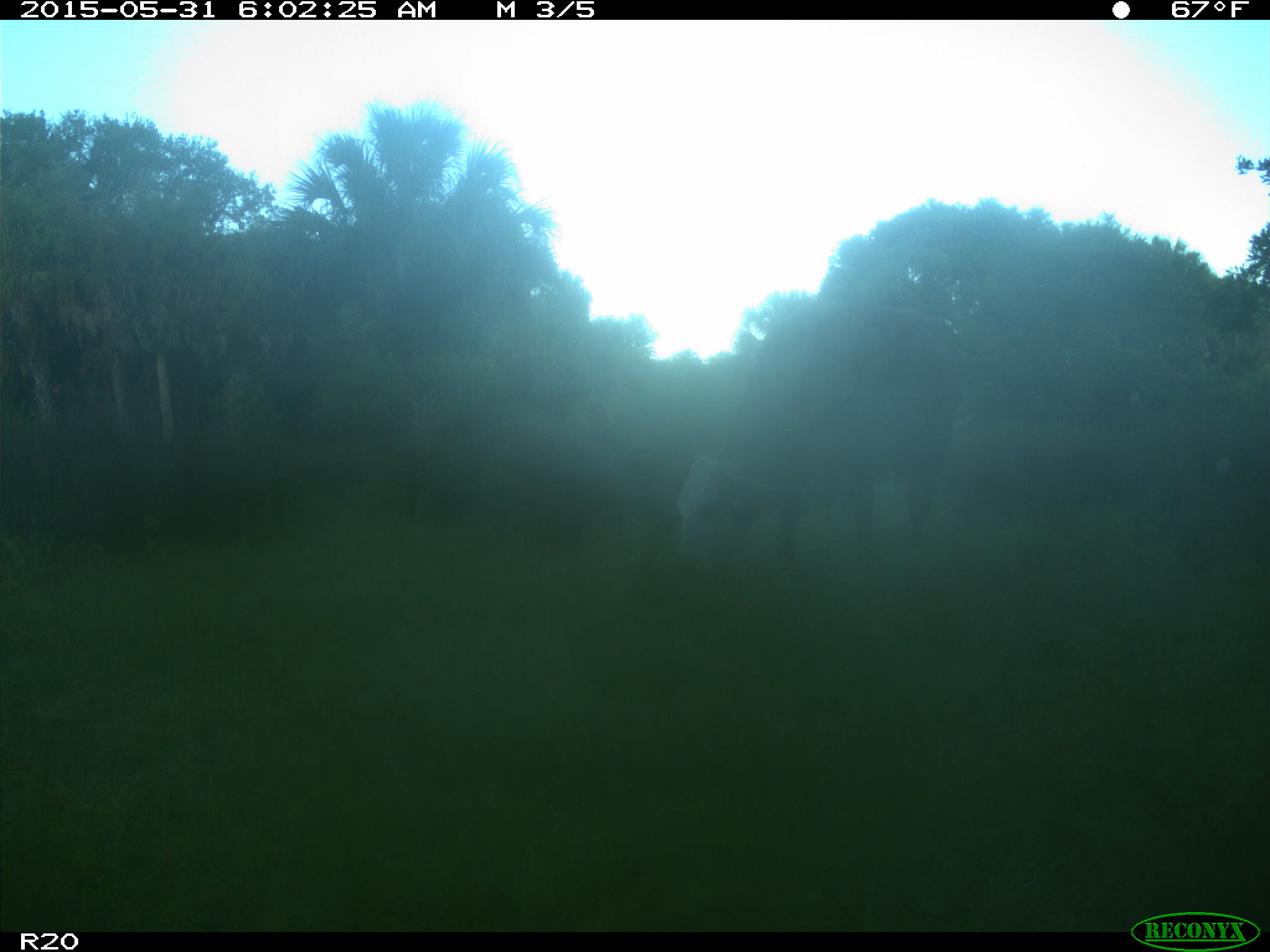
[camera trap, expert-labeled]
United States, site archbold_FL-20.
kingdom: Animalia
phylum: Chordata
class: Mammalia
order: Artiodactyla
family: Bovidae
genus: Bos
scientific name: Bos taurus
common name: domestic cow